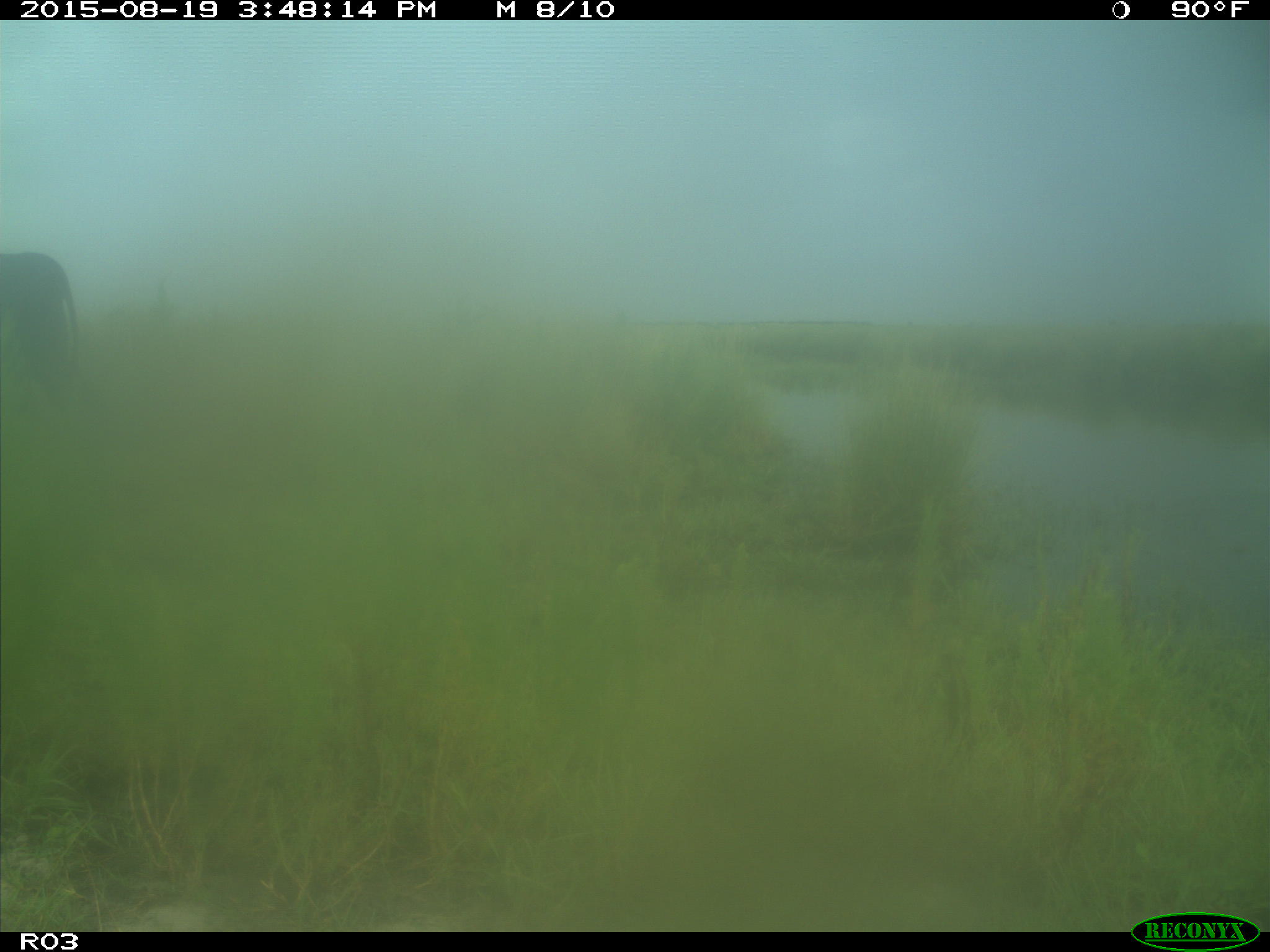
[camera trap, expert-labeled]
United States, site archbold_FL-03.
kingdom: Animalia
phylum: Chordata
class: Mammalia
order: Artiodactyla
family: Bovidae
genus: Bos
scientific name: Bos taurus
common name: domestic cow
Bos taurus (domestic cow).